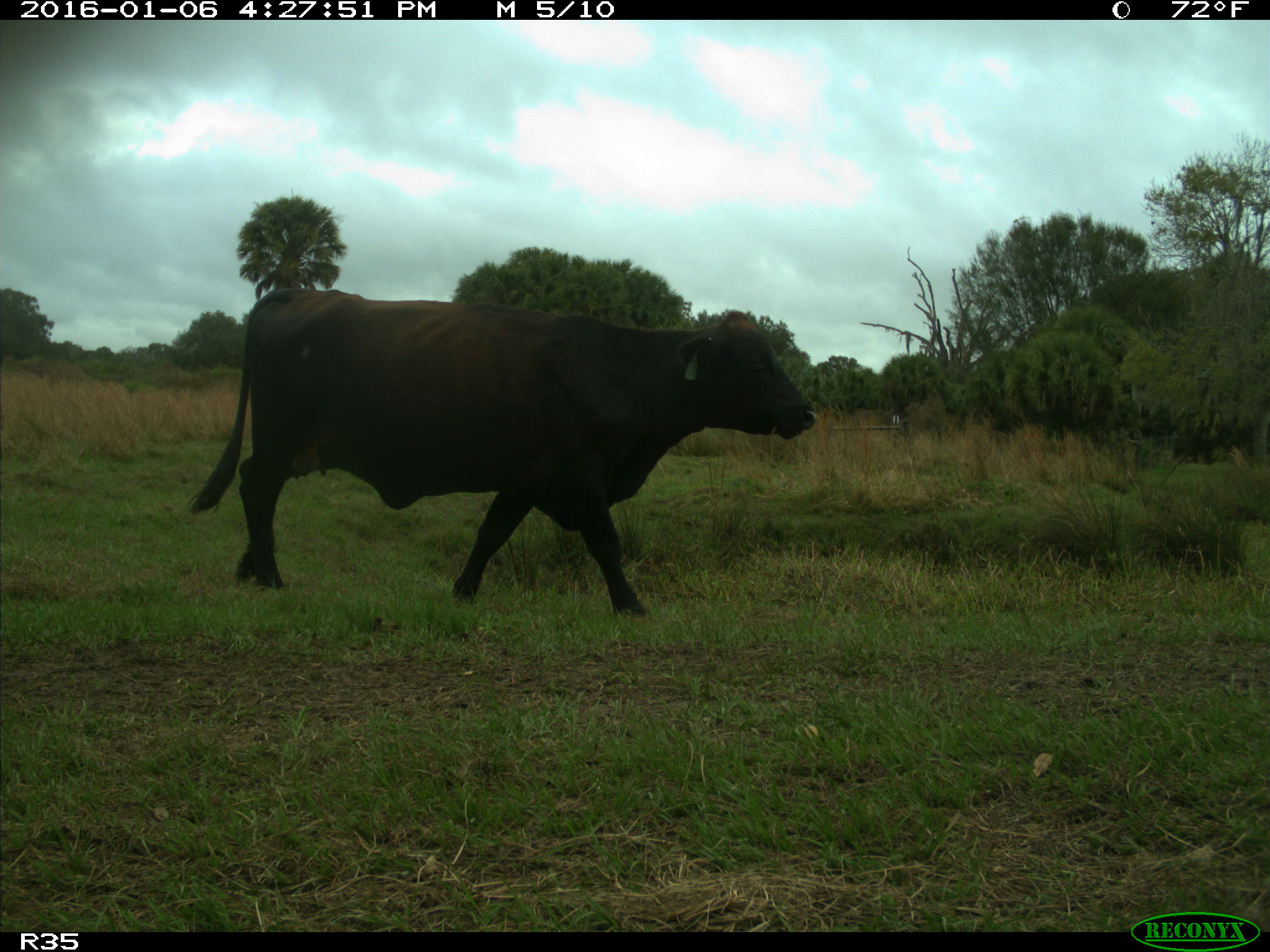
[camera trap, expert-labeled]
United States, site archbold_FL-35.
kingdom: Animalia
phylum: Chordata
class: Mammalia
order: Artiodactyla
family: Bovidae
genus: Bos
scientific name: Bos taurus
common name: domestic cow